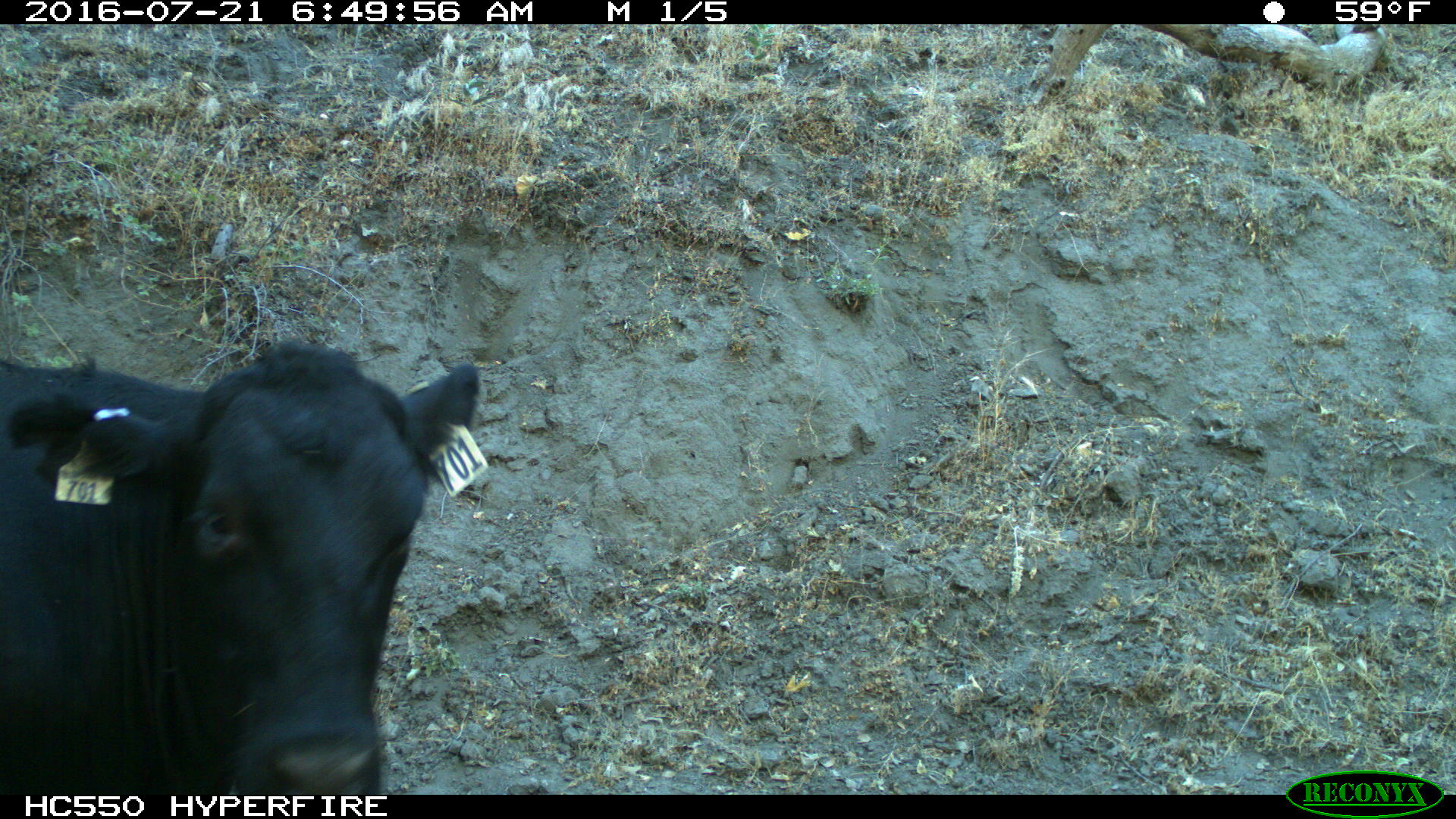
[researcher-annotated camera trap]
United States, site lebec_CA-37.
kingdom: Animalia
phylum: Chordata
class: Mammalia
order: Artiodactyla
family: Bovidae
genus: Bos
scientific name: Bos taurus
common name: domestic cow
Bos taurus (domestic cow).